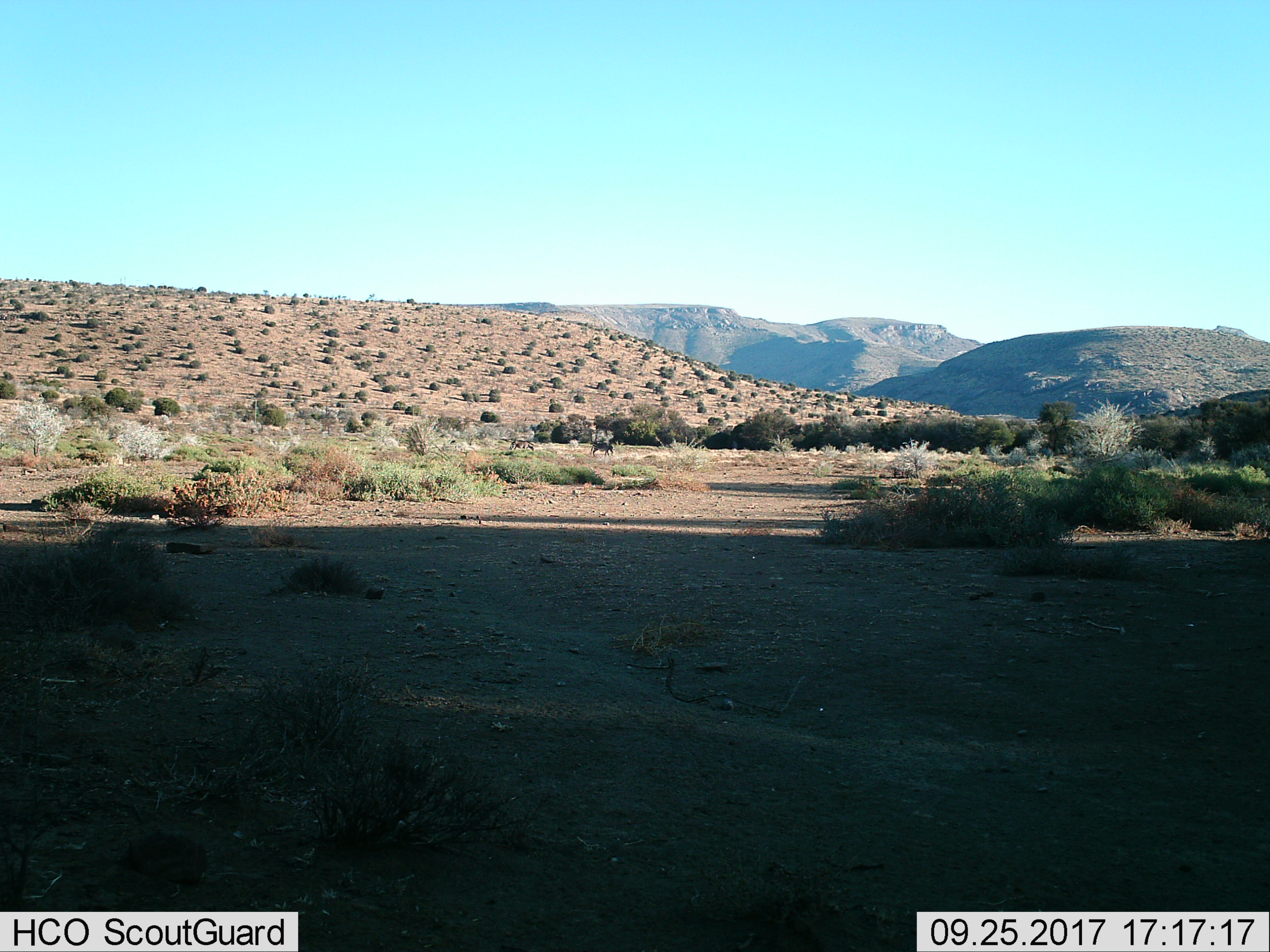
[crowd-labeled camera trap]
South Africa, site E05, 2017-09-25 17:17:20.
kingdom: Animalia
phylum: Chordata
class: Mammalia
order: Perissodactyla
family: Equidae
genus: Equus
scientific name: Equus zebra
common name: mountain zebra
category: zebramountain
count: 2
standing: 0%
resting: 0%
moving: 0%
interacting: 0%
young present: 0%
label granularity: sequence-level